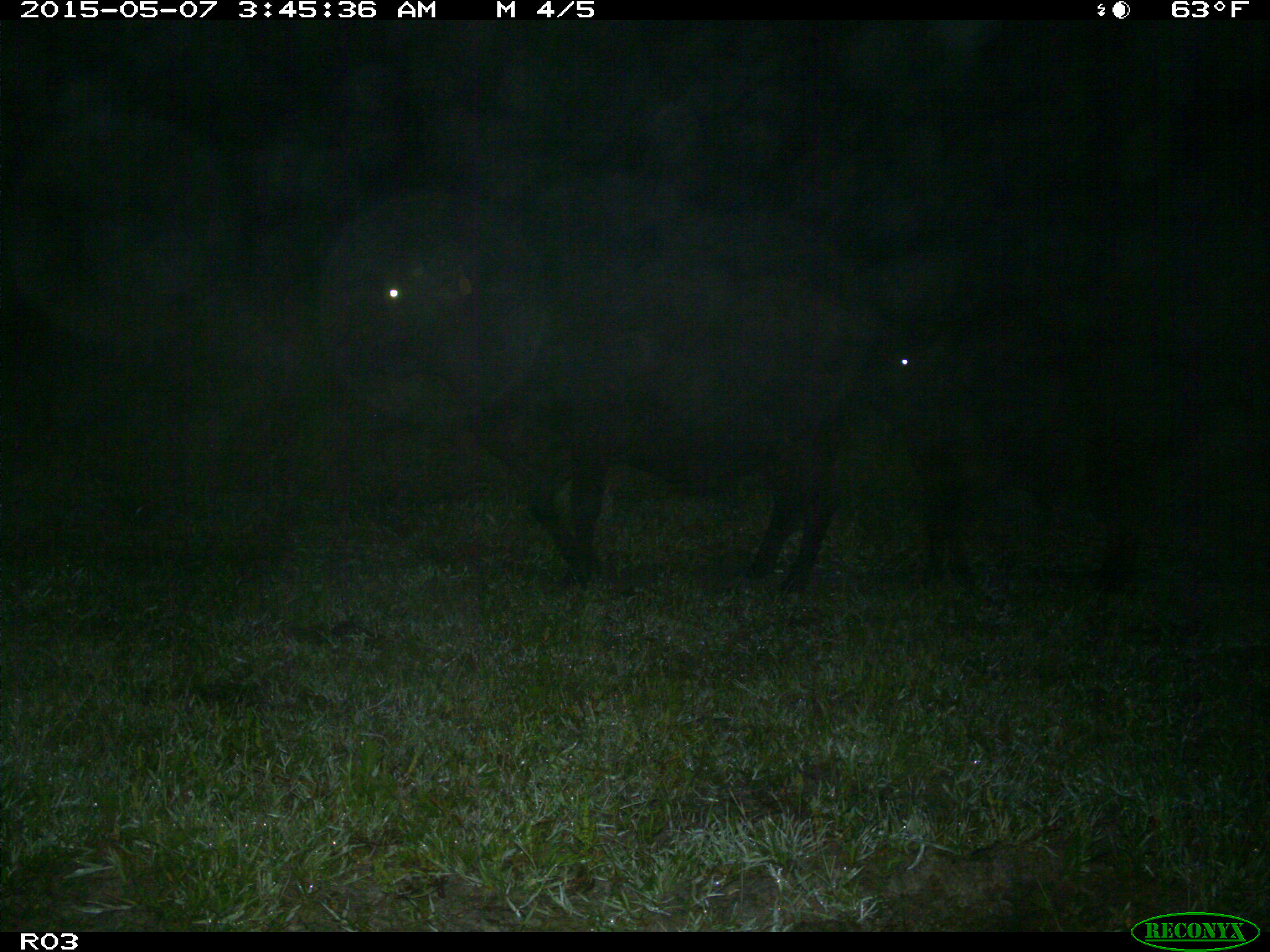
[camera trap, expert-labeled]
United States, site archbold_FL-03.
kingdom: Animalia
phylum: Chordata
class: Mammalia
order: Artiodactyla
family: Bovidae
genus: Bos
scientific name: Bos taurus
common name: domestic cow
Bos taurus (domestic cow).